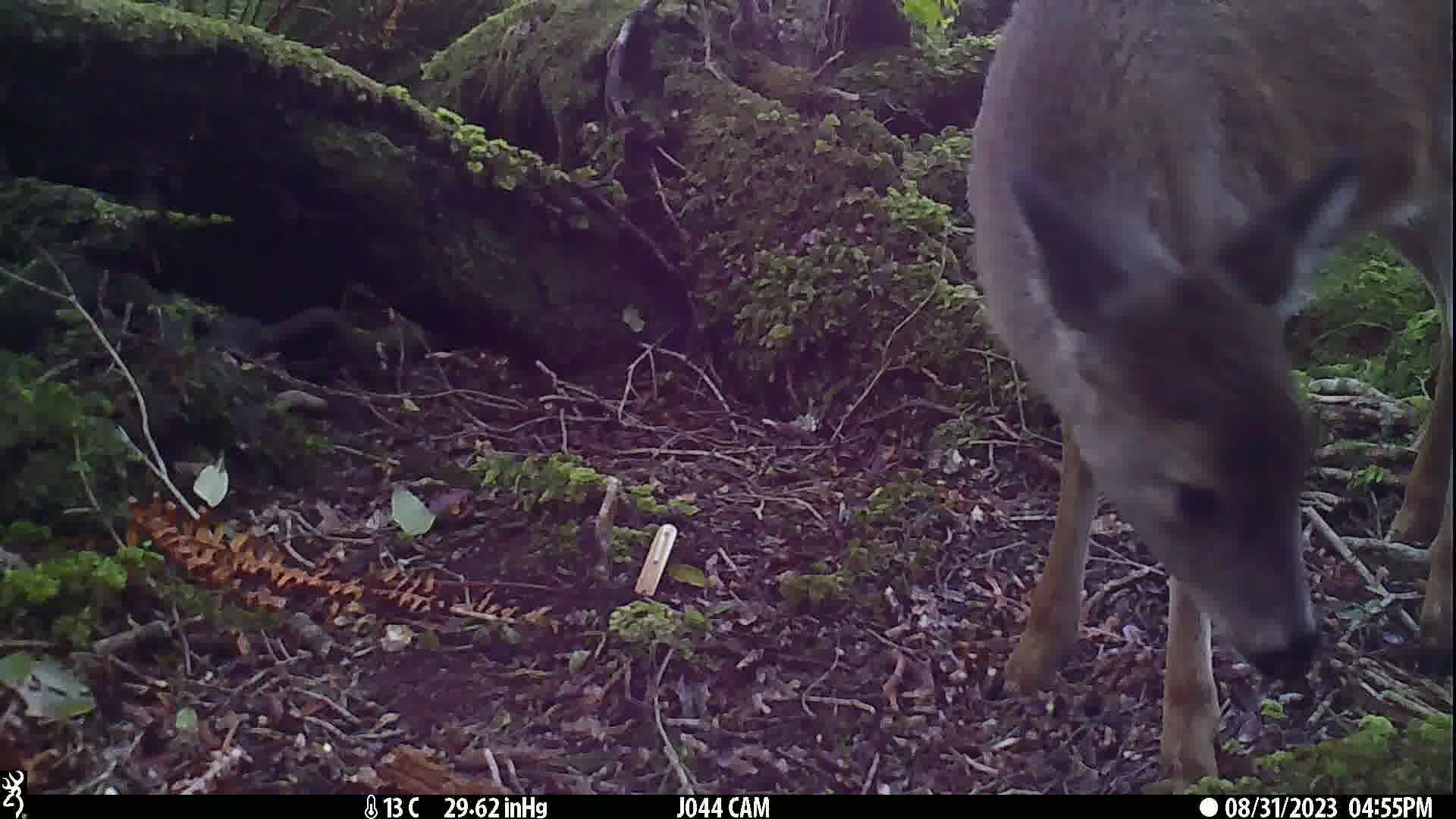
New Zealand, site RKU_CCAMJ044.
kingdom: Animalia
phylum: Chordata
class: Mammalia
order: Artiodactyla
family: Cervidae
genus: Odocoileus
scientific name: Odocoileus virginianus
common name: white-tailed deer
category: white tailed deer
White tailed deer (white-tailed deer) (Odocoileus virginianus).